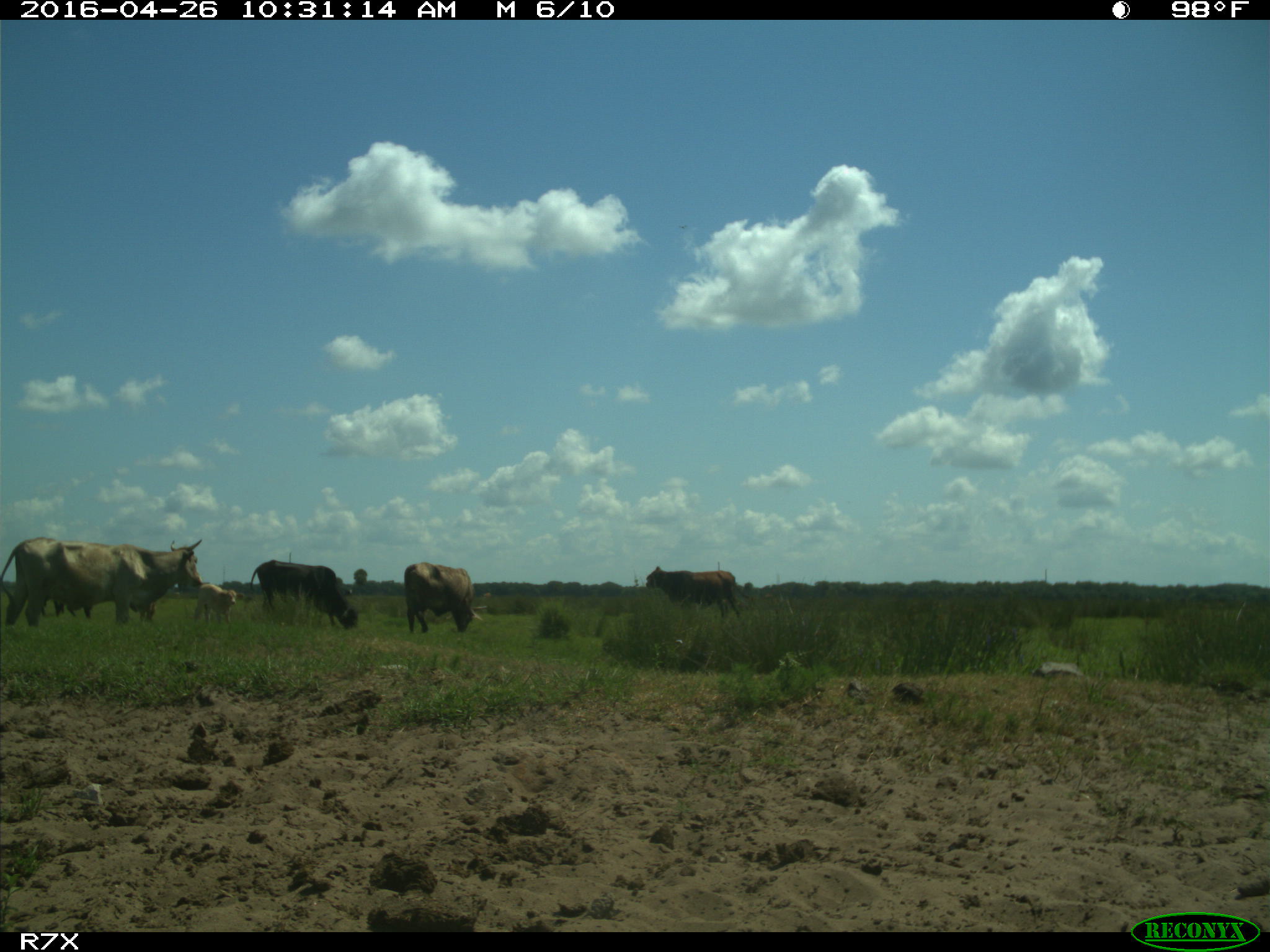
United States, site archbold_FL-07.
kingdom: Animalia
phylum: Chordata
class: Mammalia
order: Artiodactyla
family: Bovidae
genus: Bos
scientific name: Bos taurus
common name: domestic cow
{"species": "Bos taurus (domestic cow)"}